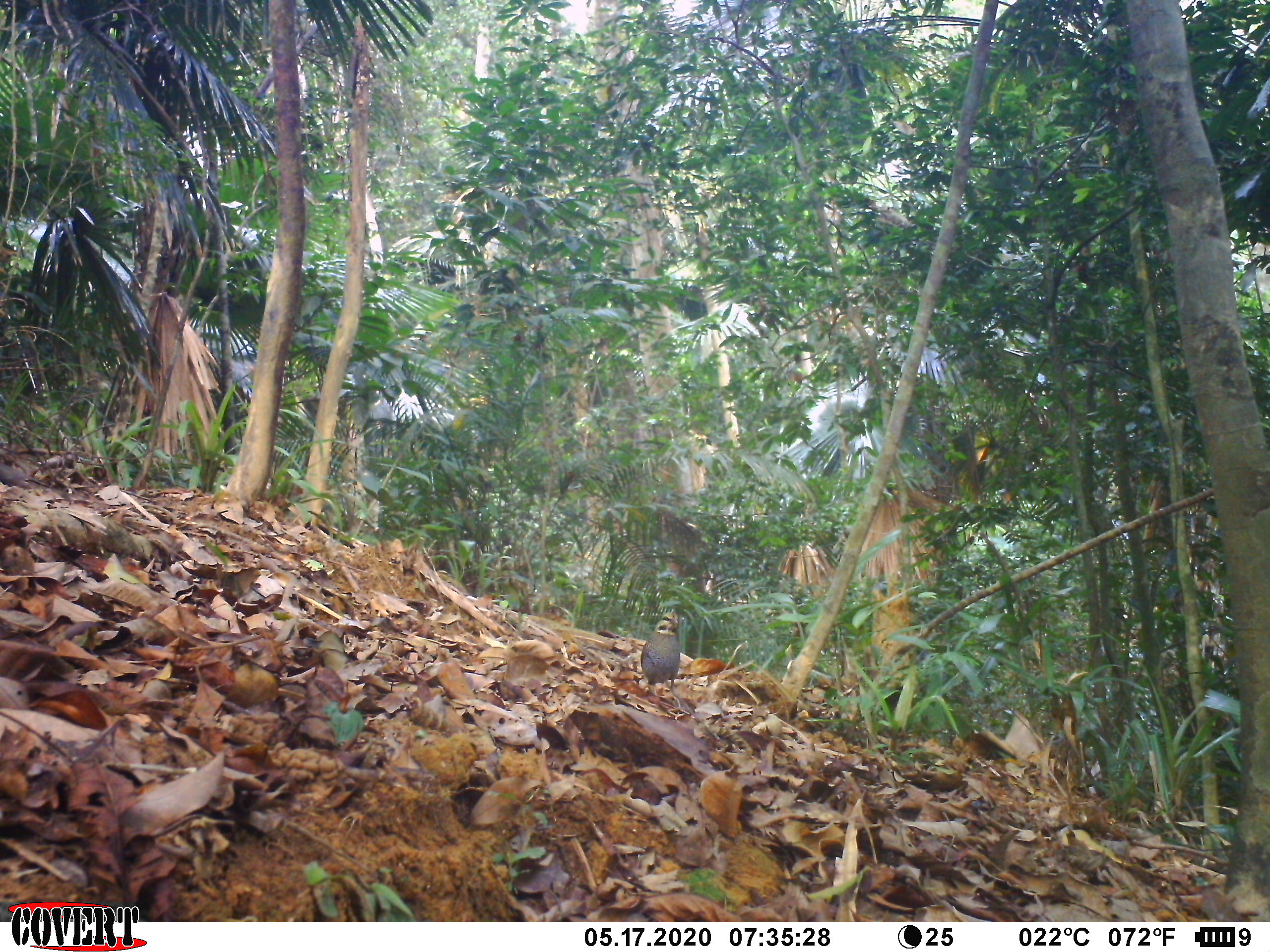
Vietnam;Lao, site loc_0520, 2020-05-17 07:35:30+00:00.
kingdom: Animalia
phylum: Chordata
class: Aves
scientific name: Aves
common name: bird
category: unidentified bird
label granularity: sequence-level